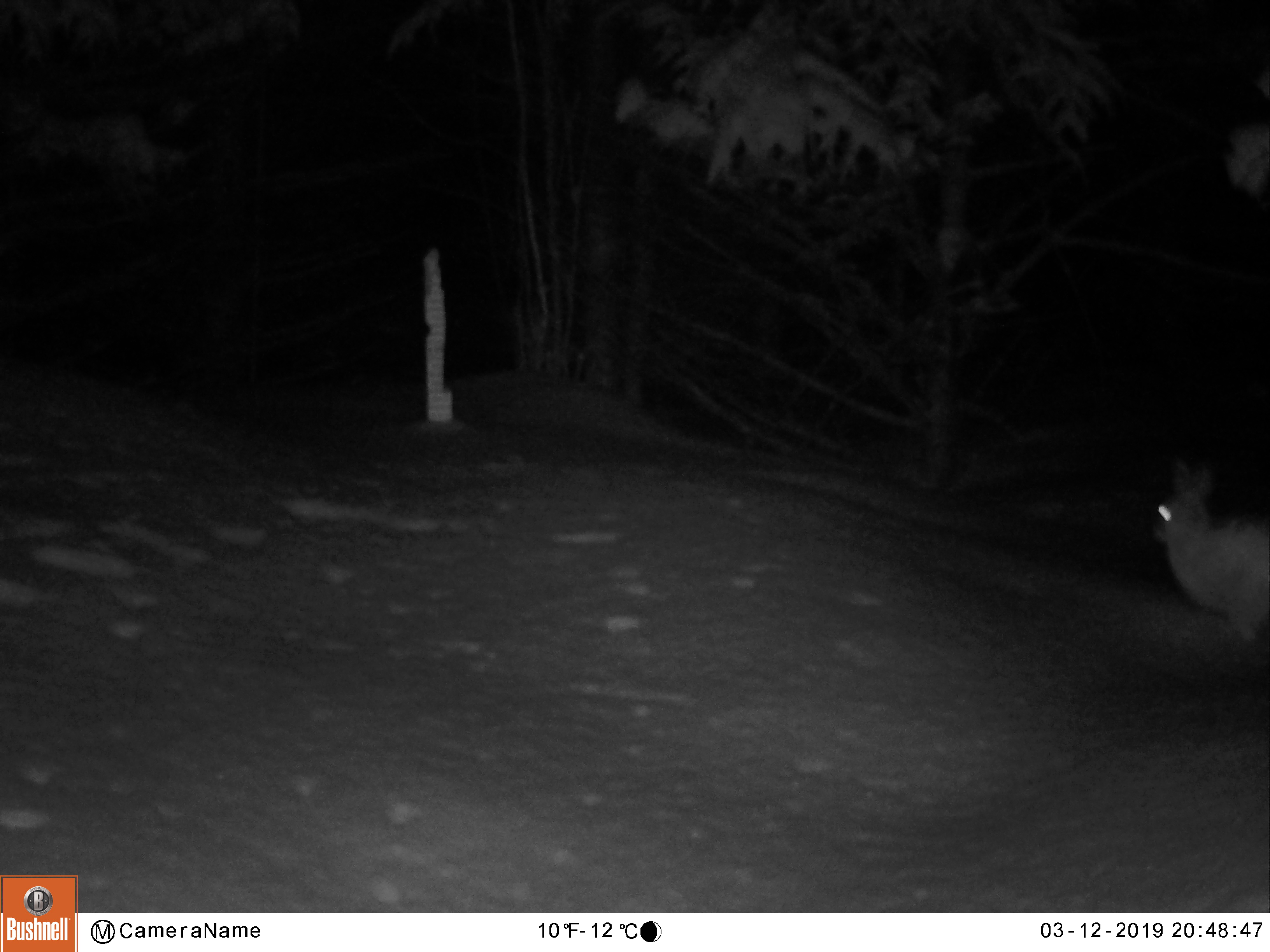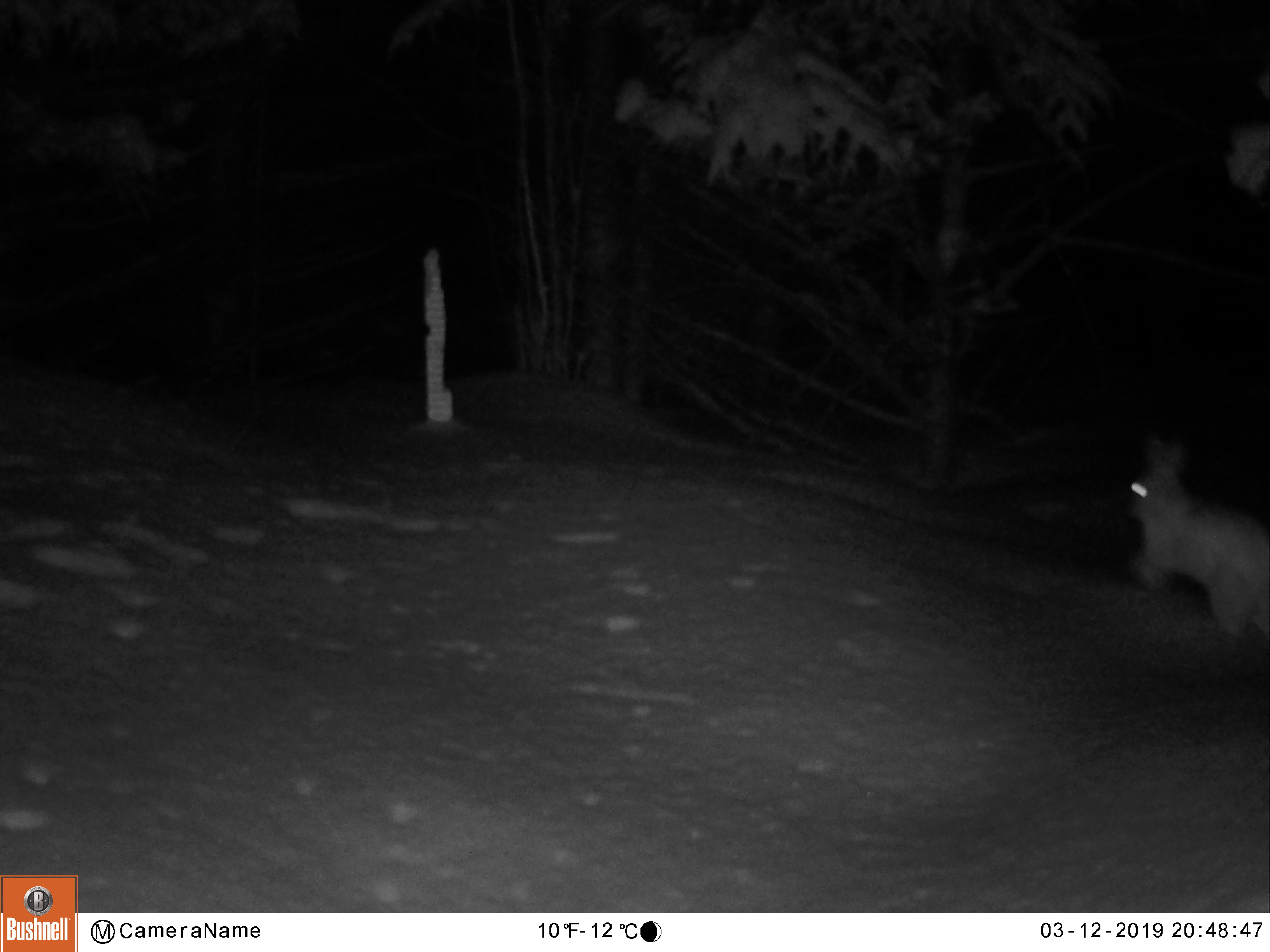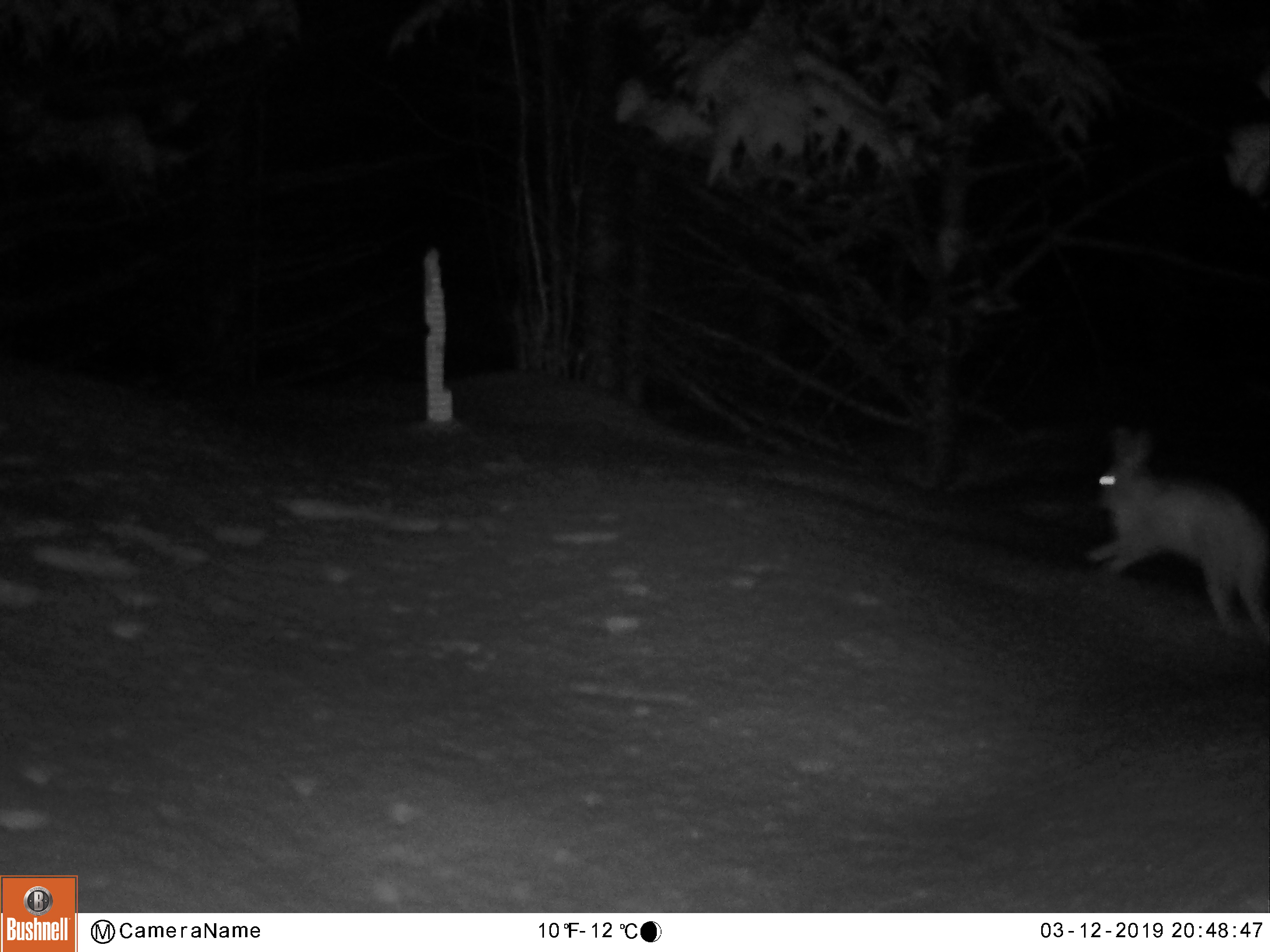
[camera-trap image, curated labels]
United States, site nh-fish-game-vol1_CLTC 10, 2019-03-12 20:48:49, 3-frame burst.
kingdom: Animalia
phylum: Chordata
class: Mammalia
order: Lagomorpha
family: Leporidae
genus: Lepus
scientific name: Lepus americanus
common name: snowshoe hare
Snowshoe hare (Lepus americanus).